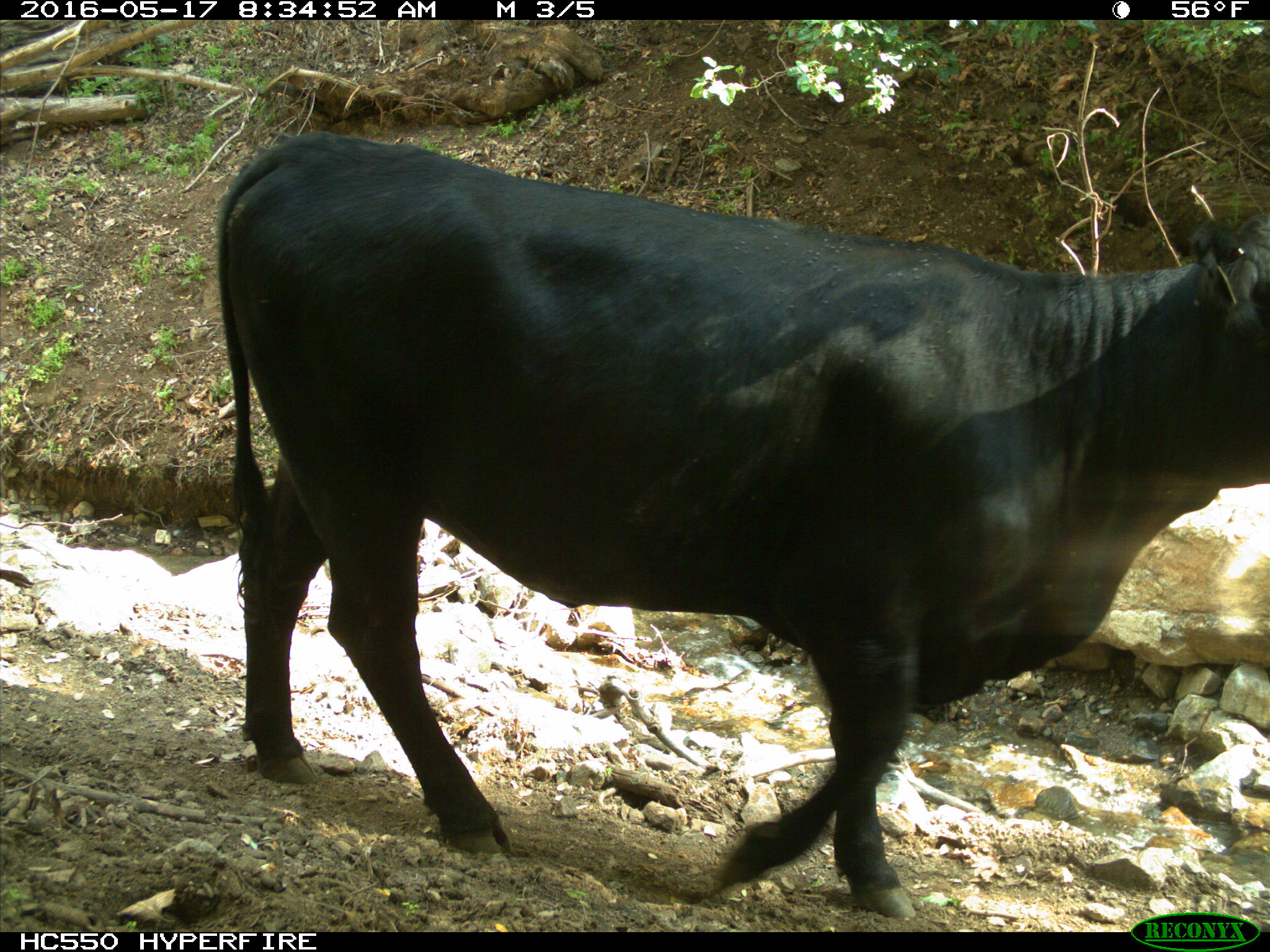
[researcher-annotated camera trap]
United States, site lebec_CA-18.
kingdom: Animalia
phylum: Chordata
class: Mammalia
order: Artiodactyla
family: Bovidae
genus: Bos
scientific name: Bos taurus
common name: domestic cow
Bos taurus (domestic cow).